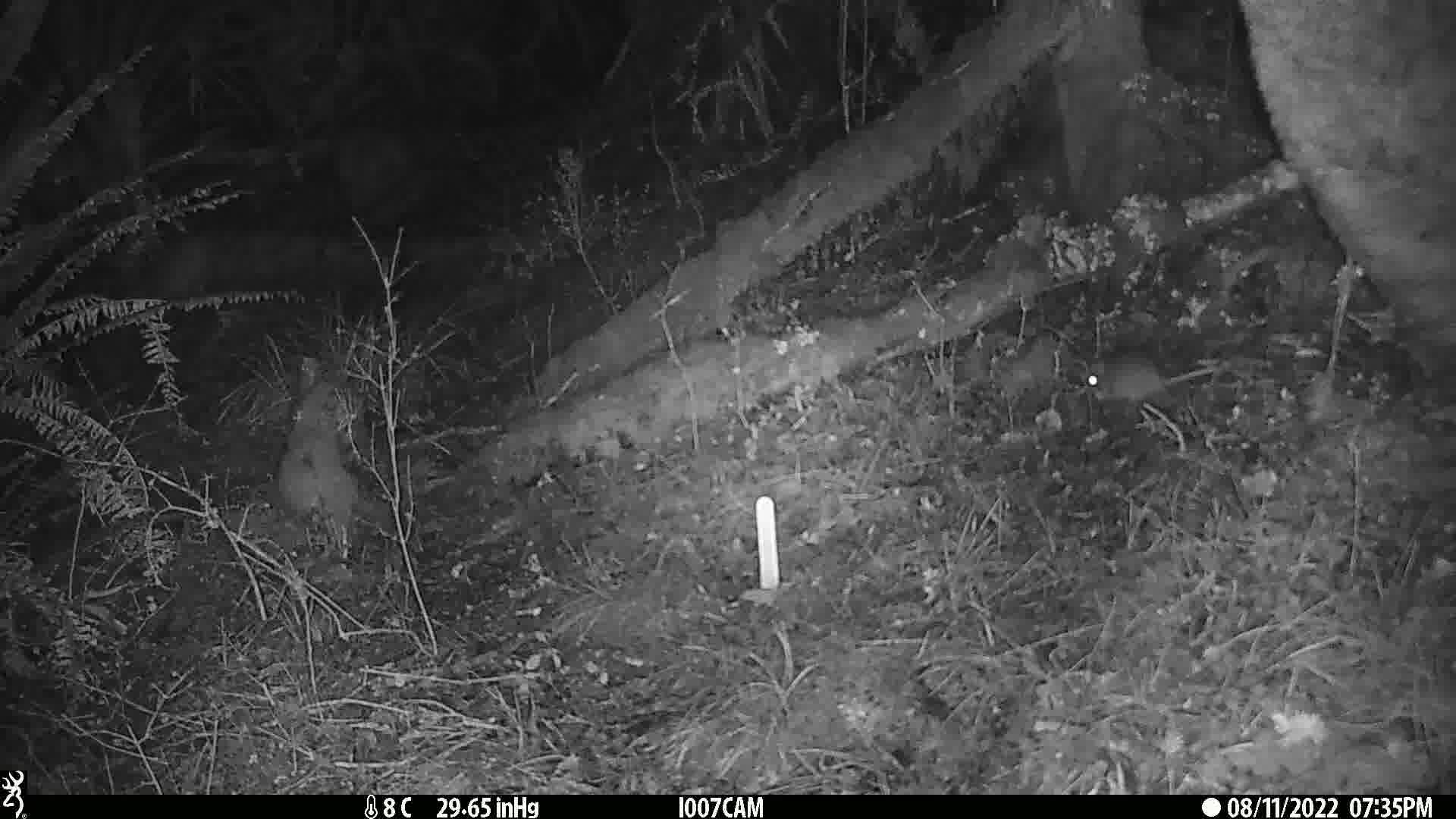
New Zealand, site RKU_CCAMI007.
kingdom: Animalia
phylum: Chordata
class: Mammalia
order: Rodentia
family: Muridae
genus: Rattus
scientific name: Rattus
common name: rat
Rat (Rattus).